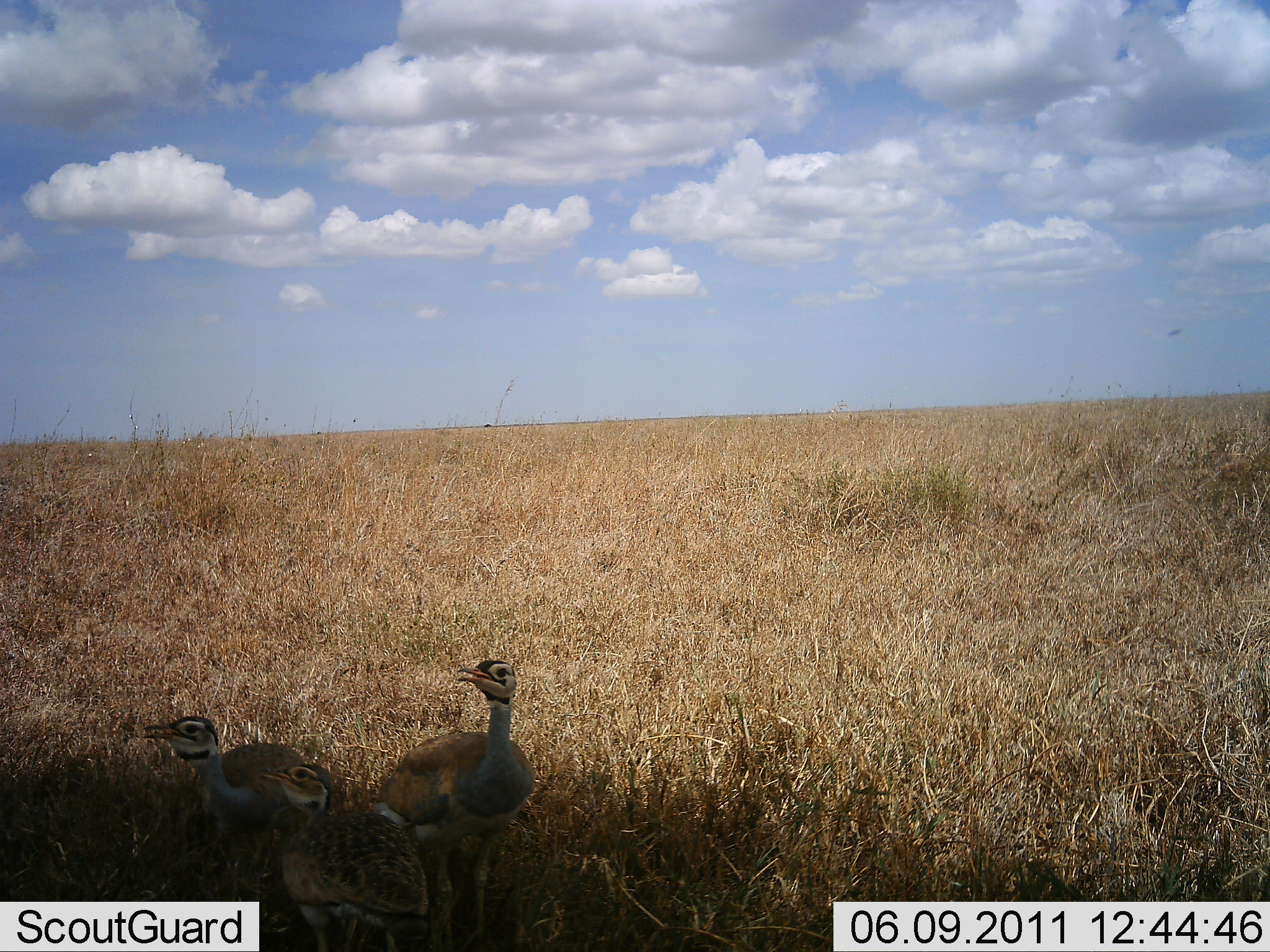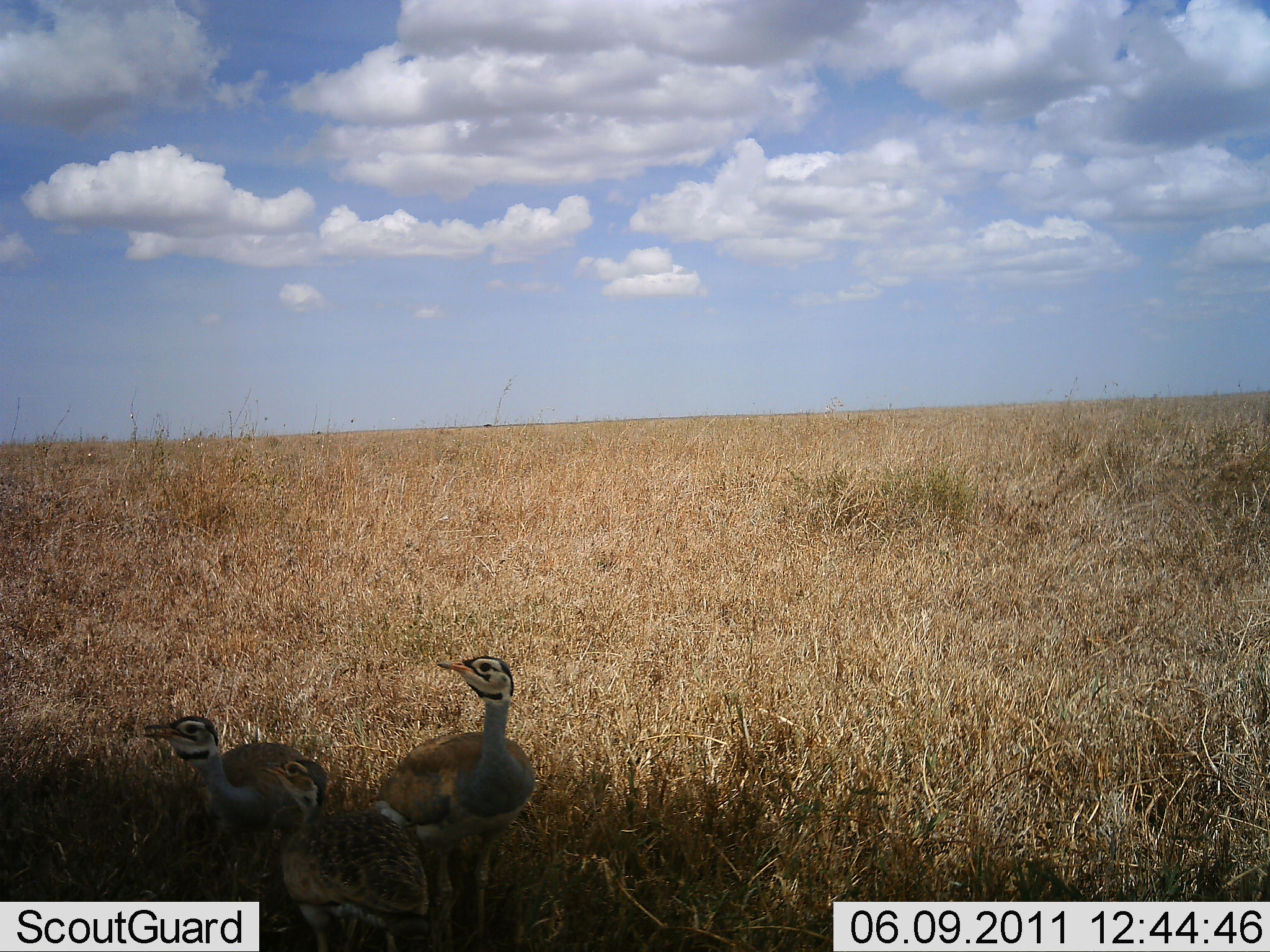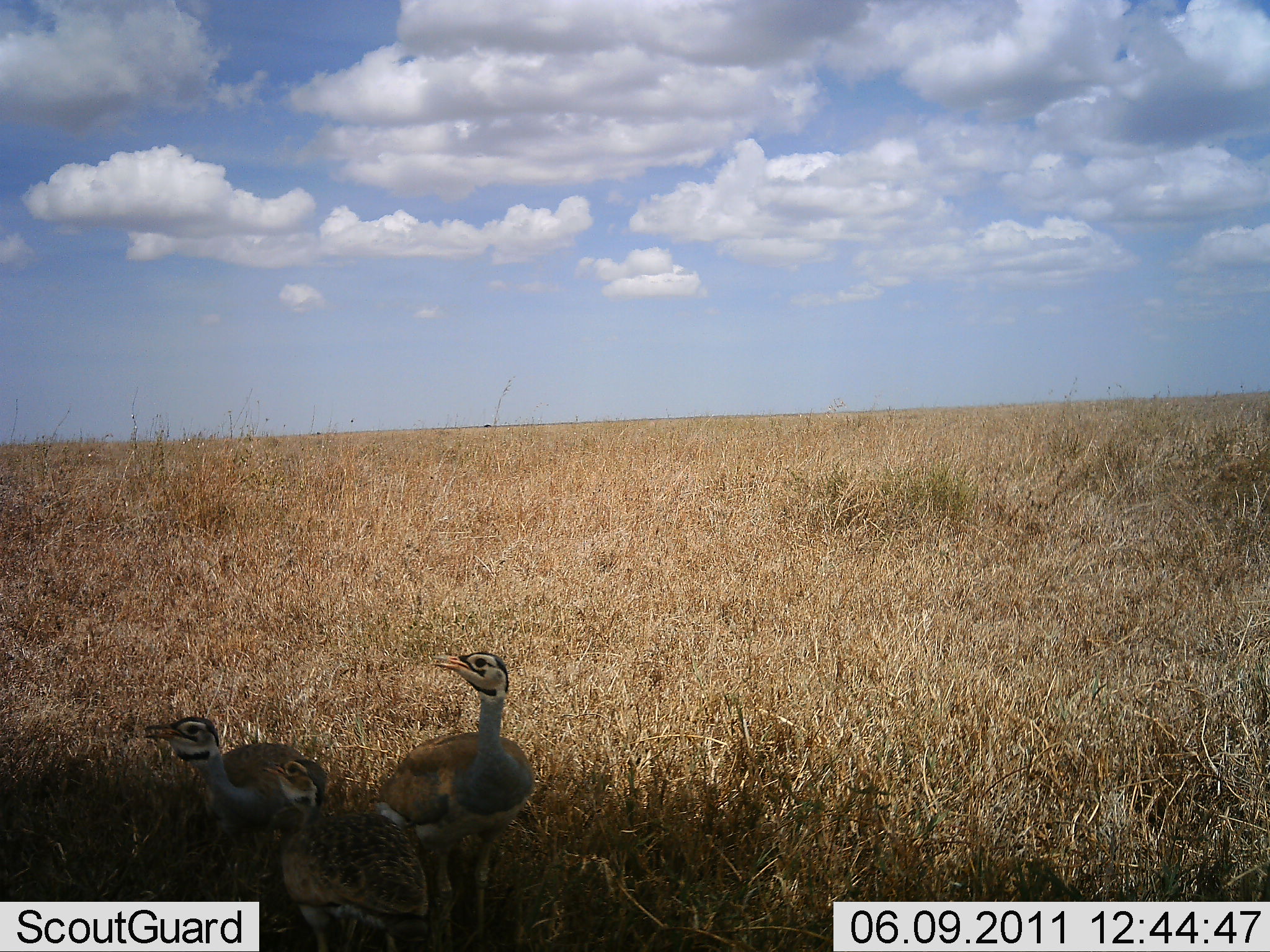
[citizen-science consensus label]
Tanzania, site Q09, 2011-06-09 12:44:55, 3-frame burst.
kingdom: Animalia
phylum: Chordata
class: Aves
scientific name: Aves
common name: bird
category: otherbird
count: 3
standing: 85%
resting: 23%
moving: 0%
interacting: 8%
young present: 23%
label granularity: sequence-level